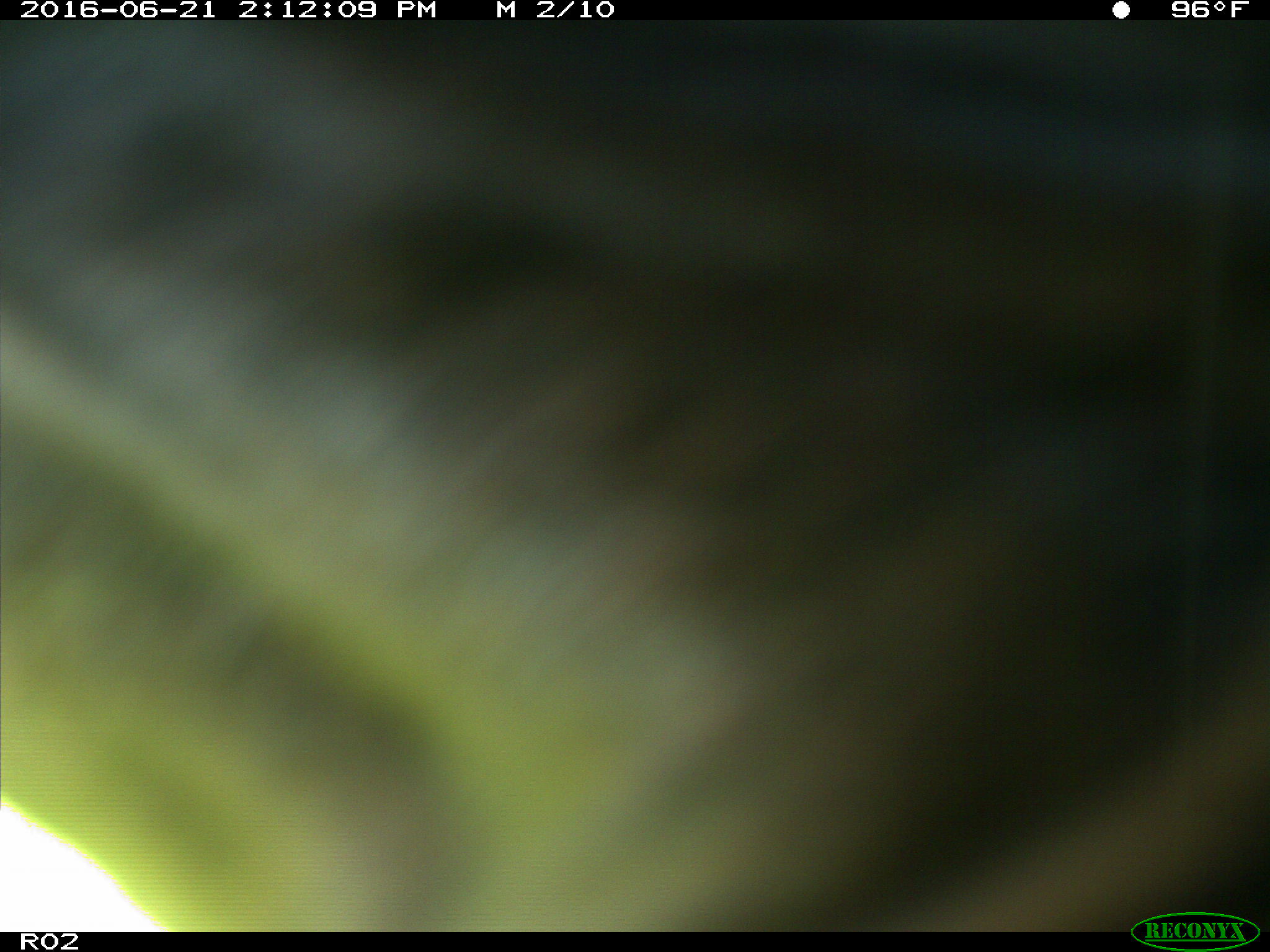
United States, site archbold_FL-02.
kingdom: Animalia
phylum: Chordata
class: Mammalia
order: Artiodactyla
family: Bovidae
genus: Bos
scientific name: Bos taurus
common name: domestic cow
Bos taurus (domestic cow).